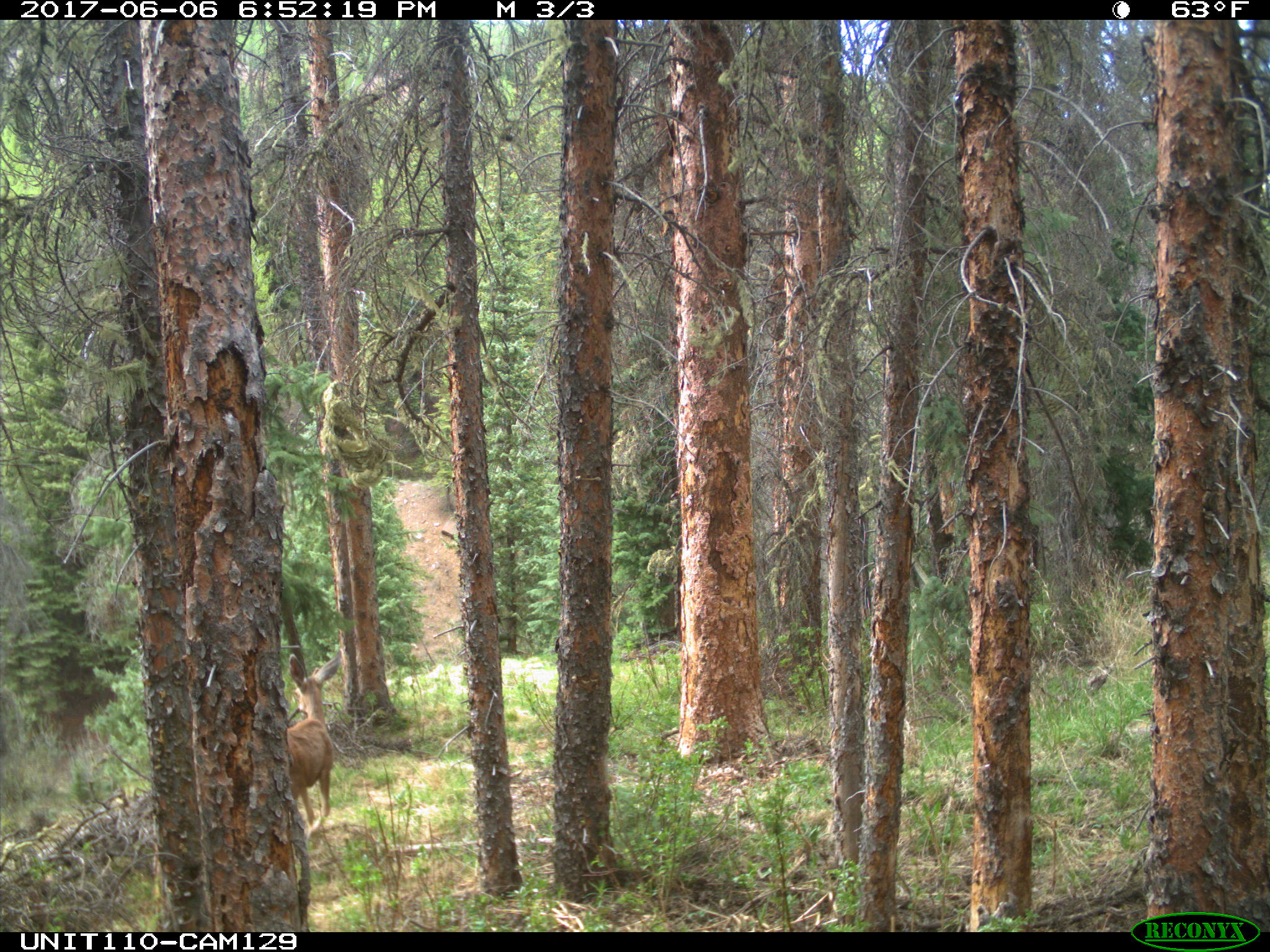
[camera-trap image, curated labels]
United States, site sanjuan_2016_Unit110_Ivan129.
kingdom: Animalia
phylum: Chordata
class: Mammalia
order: Artiodactyla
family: Cervidae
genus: Odocoileus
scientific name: Odocoileus hemionus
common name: mule deer